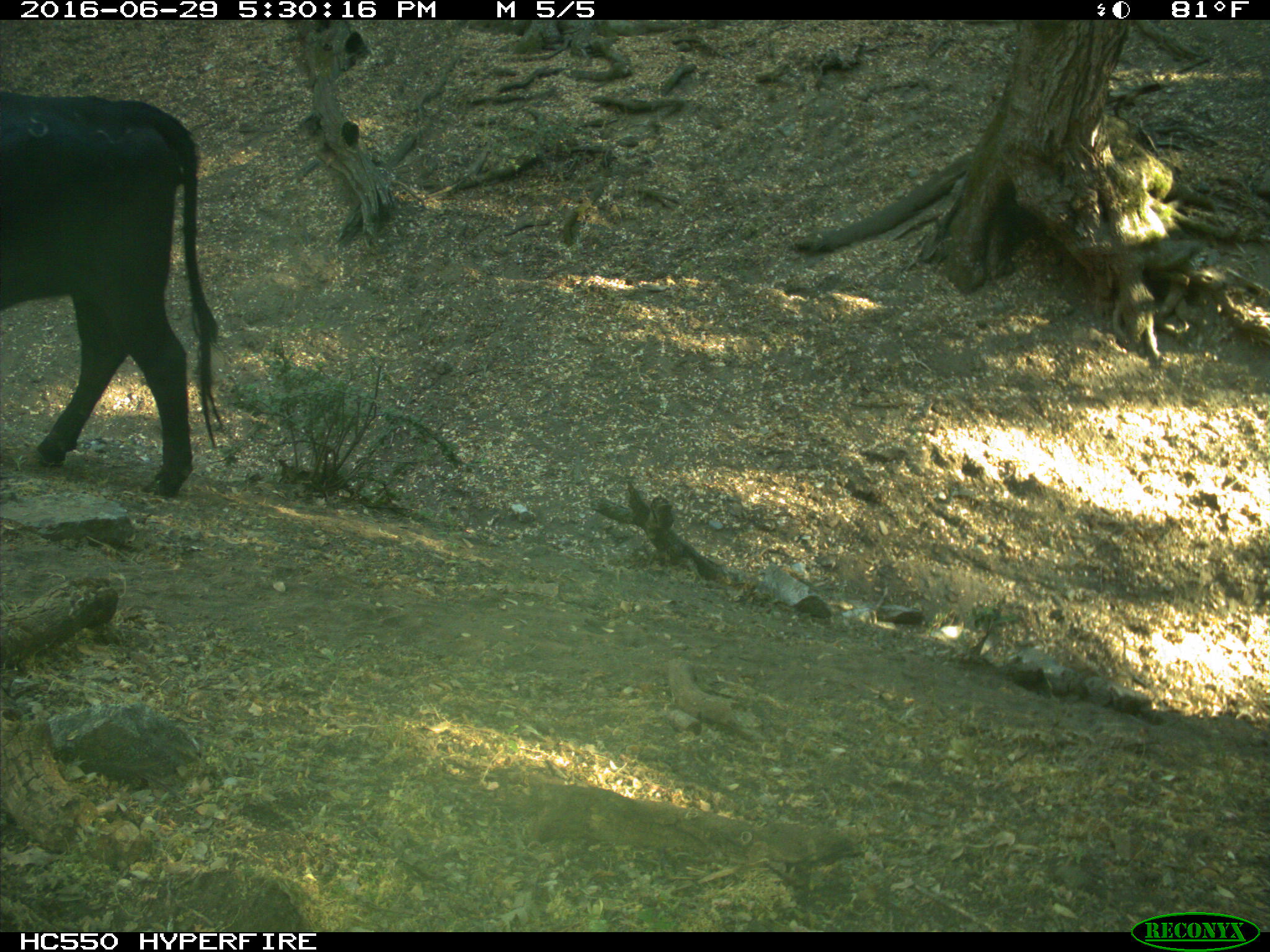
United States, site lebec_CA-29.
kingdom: Animalia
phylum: Chordata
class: Mammalia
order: Artiodactyla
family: Bovidae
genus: Bos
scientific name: Bos taurus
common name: domestic cow